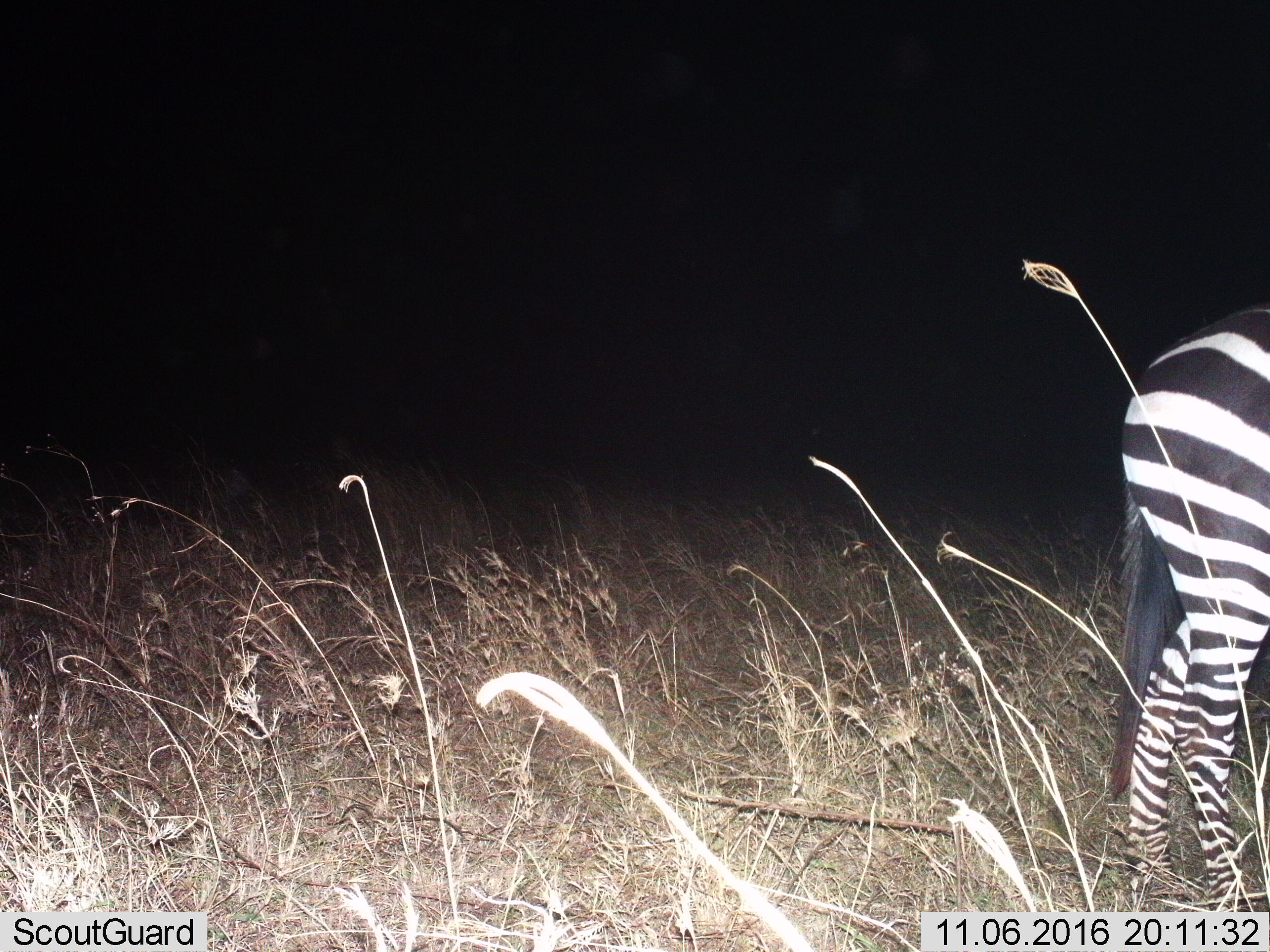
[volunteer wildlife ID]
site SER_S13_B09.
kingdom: Animalia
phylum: Chordata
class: Mammalia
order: Perissodactyla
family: Equidae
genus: Equus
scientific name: Equus quagga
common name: plains zebra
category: zebraplains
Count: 1.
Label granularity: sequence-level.